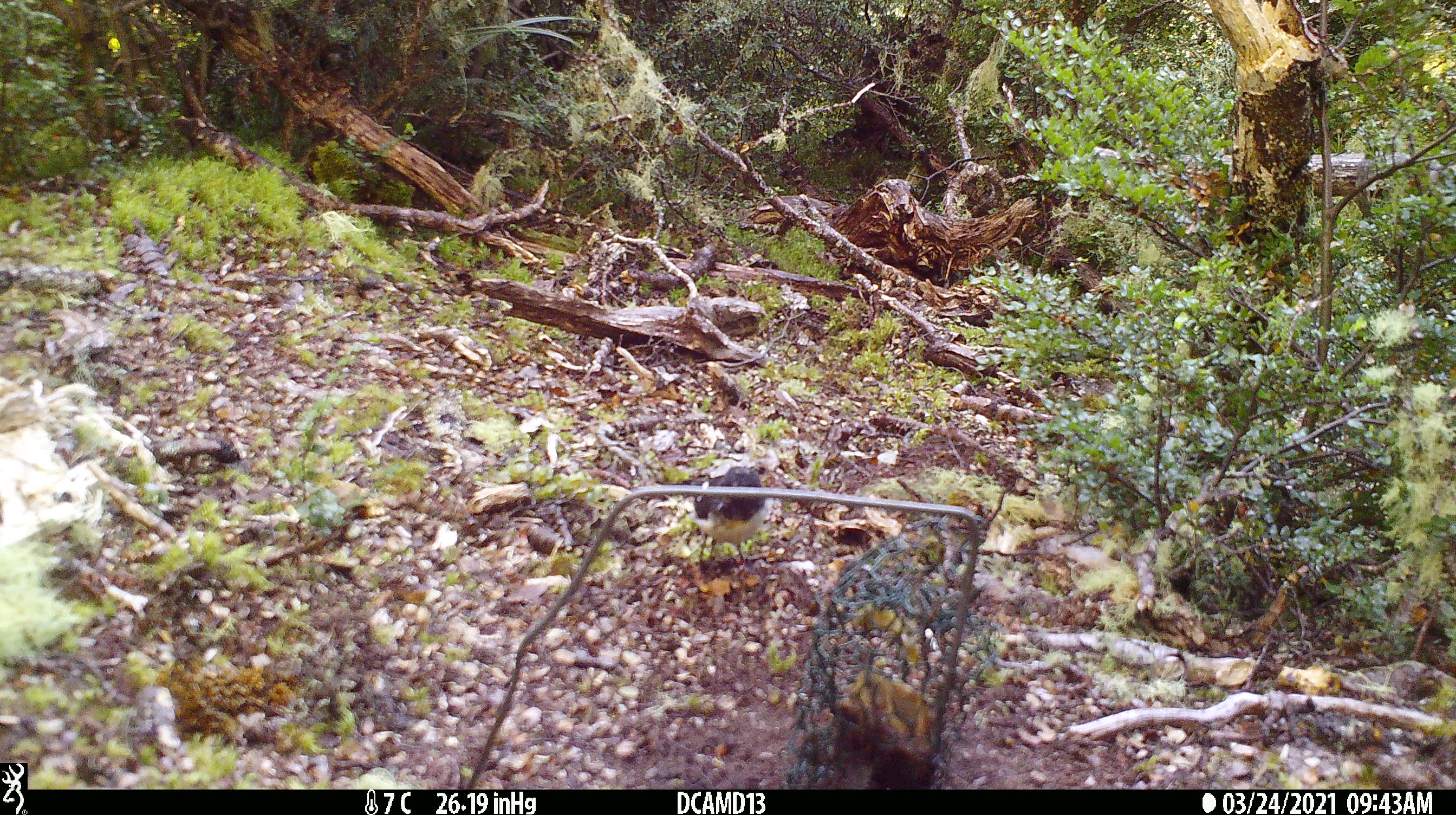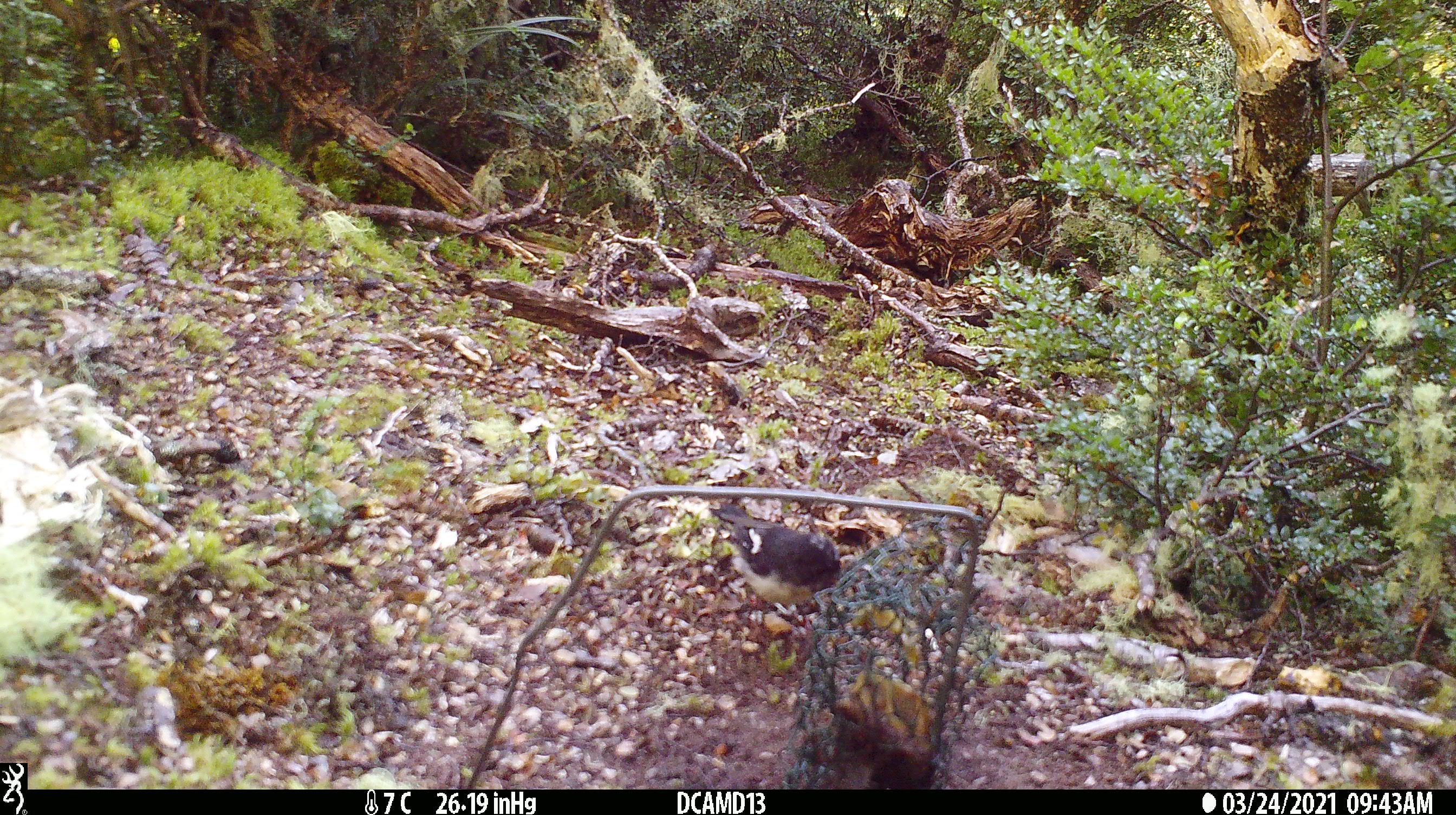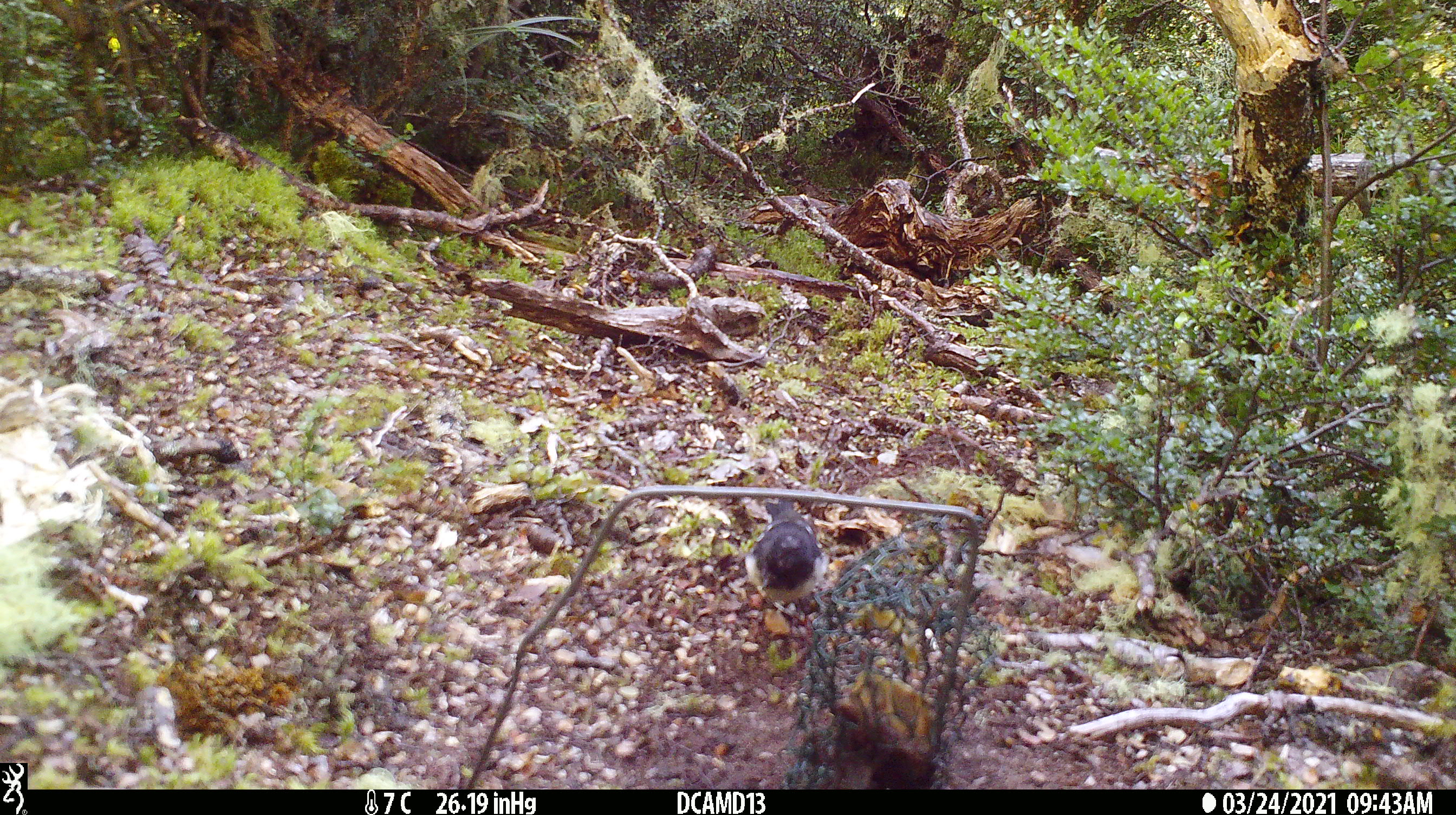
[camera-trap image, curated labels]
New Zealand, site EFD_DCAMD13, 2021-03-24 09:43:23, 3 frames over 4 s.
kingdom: Animalia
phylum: Chordata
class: Aves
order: Passeriformes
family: Petroicidae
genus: Petroica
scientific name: Petroica macrocephala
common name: tomtit